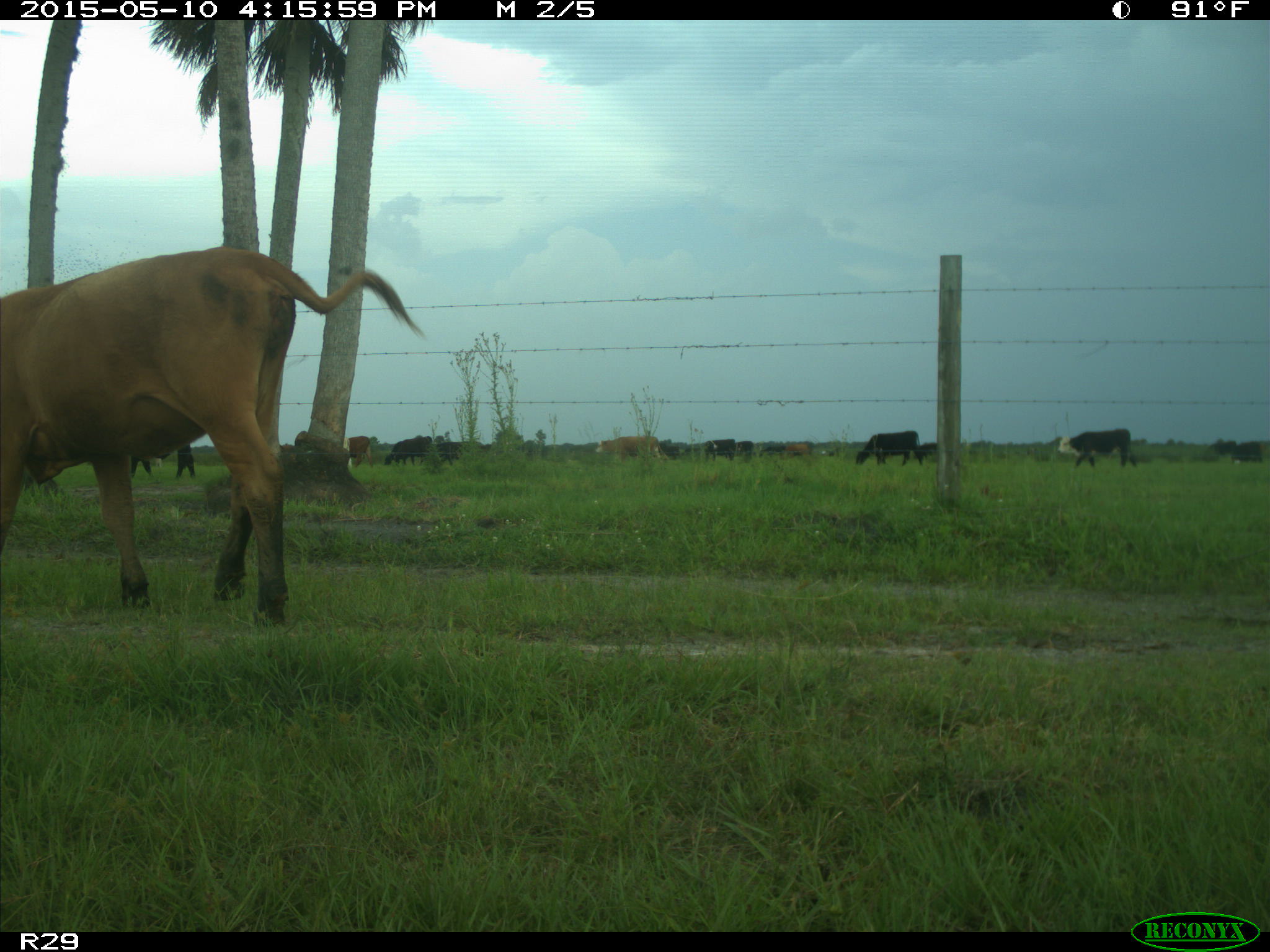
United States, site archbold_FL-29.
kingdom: Animalia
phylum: Chordata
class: Mammalia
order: Artiodactyla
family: Bovidae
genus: Bos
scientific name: Bos taurus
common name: domestic cow